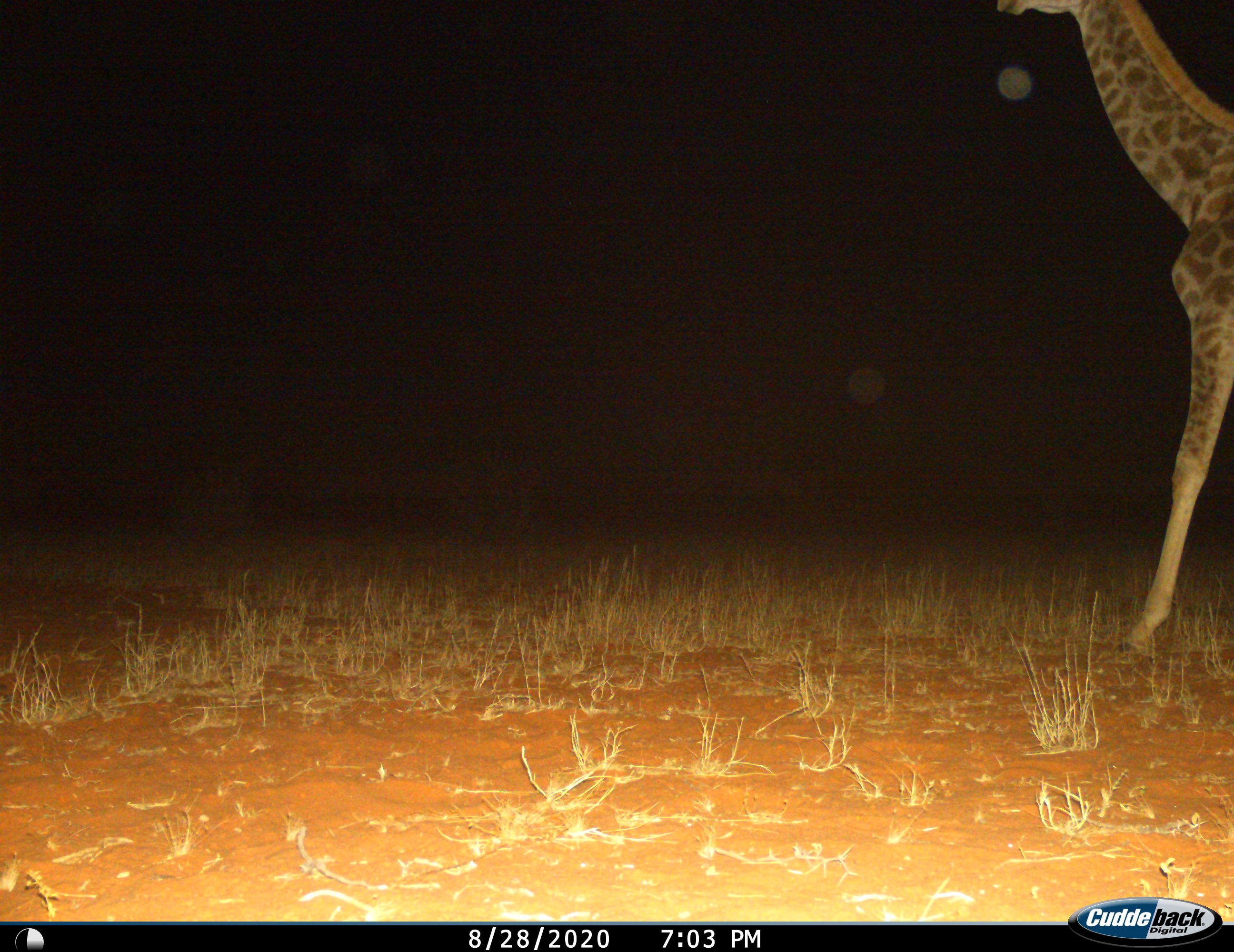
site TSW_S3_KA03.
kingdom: Animalia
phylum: Chordata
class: Mammalia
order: Artiodactyla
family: Giraffidae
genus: Giraffa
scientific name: Giraffa camelopardalis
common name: giraffe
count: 1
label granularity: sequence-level